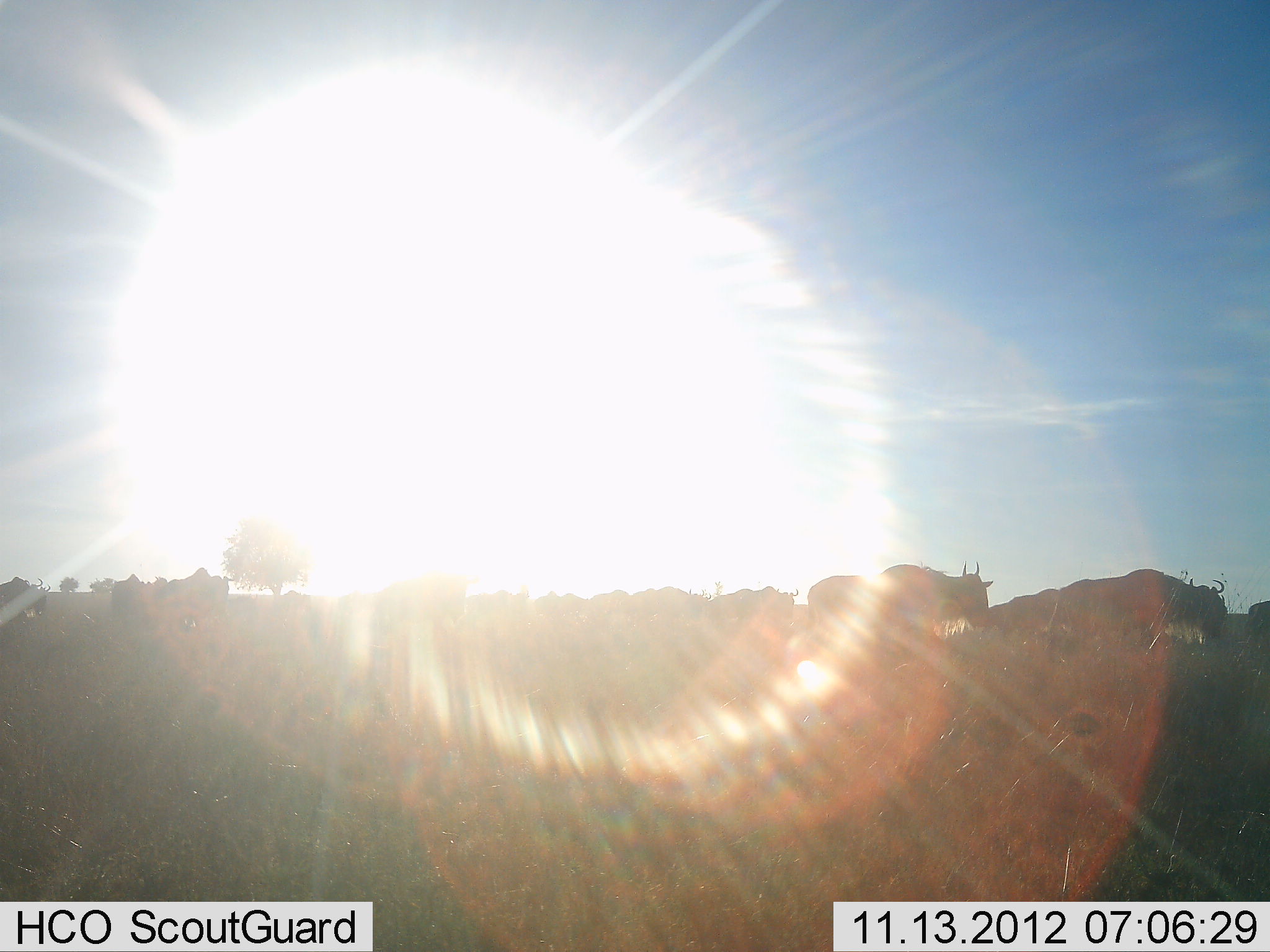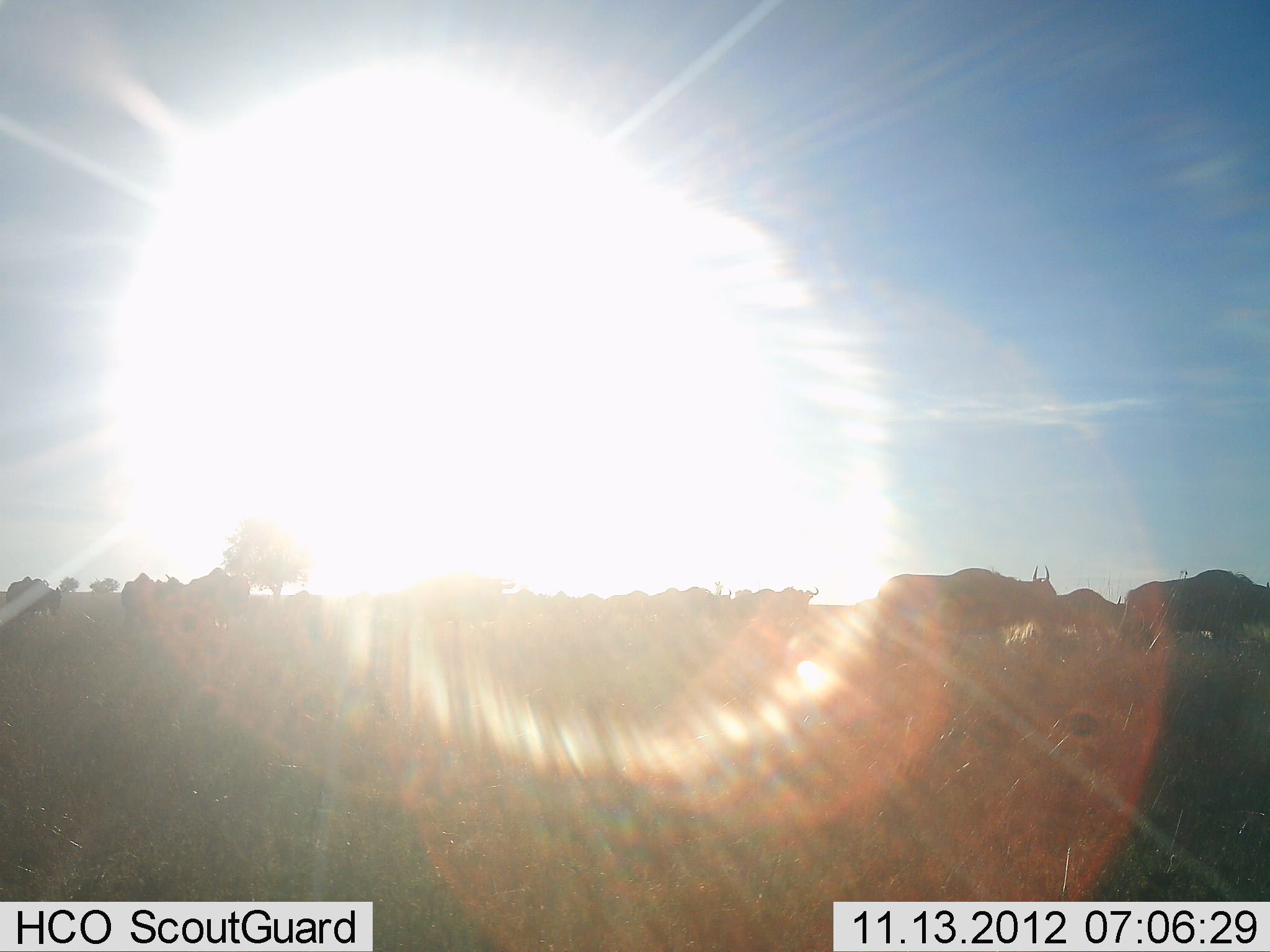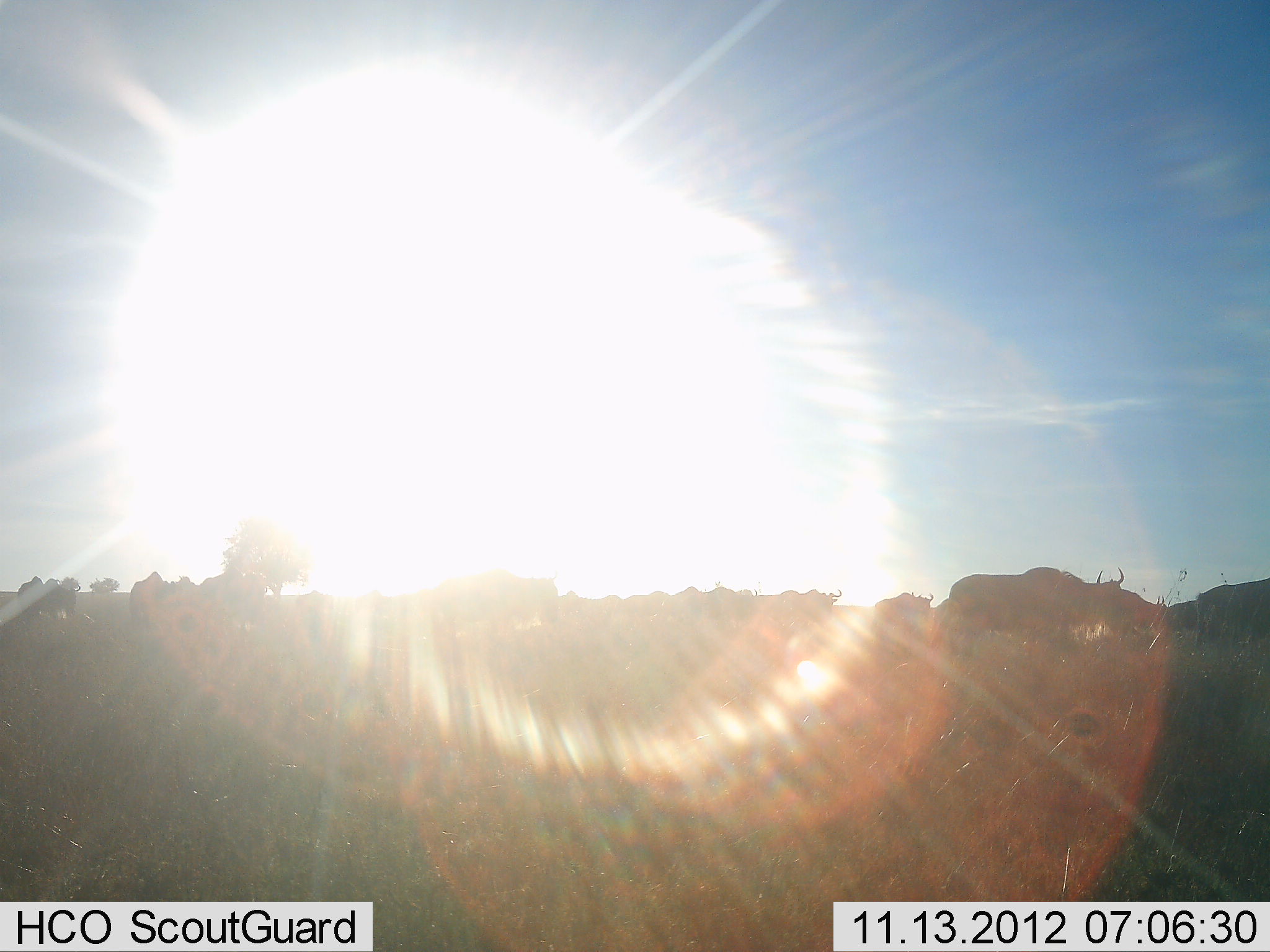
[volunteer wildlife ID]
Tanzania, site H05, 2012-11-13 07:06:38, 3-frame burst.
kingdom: Animalia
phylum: Chordata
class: Mammalia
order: Artiodactyla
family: Bovidae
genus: Connochaetes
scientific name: Connochaetes taurinus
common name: blue wildebeest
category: wildebeest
Wildebeest (blue wildebeest) (Connochaetes taurinus), count 11-50. Behavior (volunteer vote fractions): standing 0%, resting 0%, moving 100%, interacting 0%. Young present (vote fraction): 0%. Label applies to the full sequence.